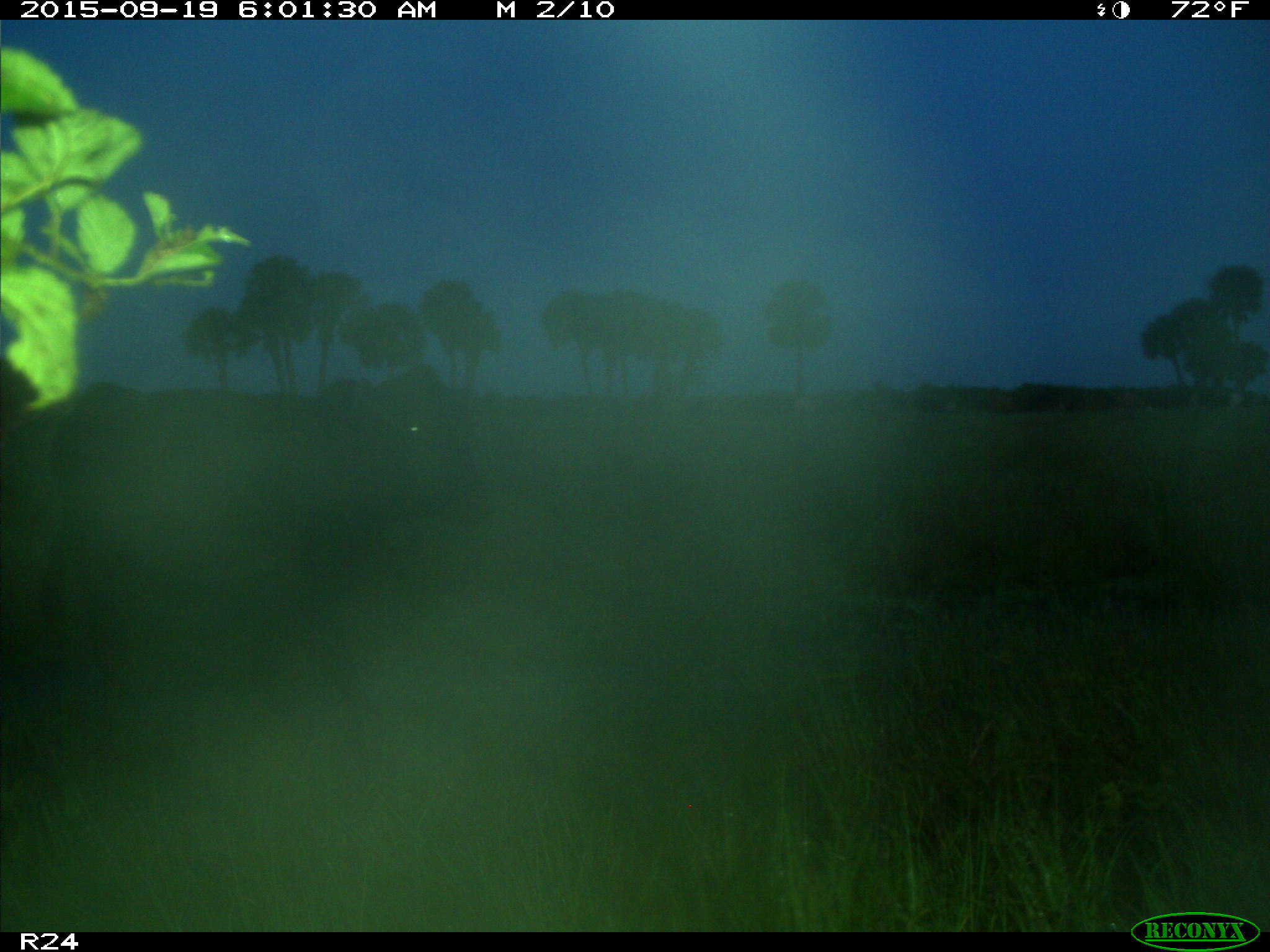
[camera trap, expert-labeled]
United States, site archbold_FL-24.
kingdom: Animalia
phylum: Chordata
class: Mammalia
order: Artiodactyla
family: Bovidae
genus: Bos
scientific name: Bos taurus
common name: domestic cow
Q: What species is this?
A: Bos taurus (domestic cow).